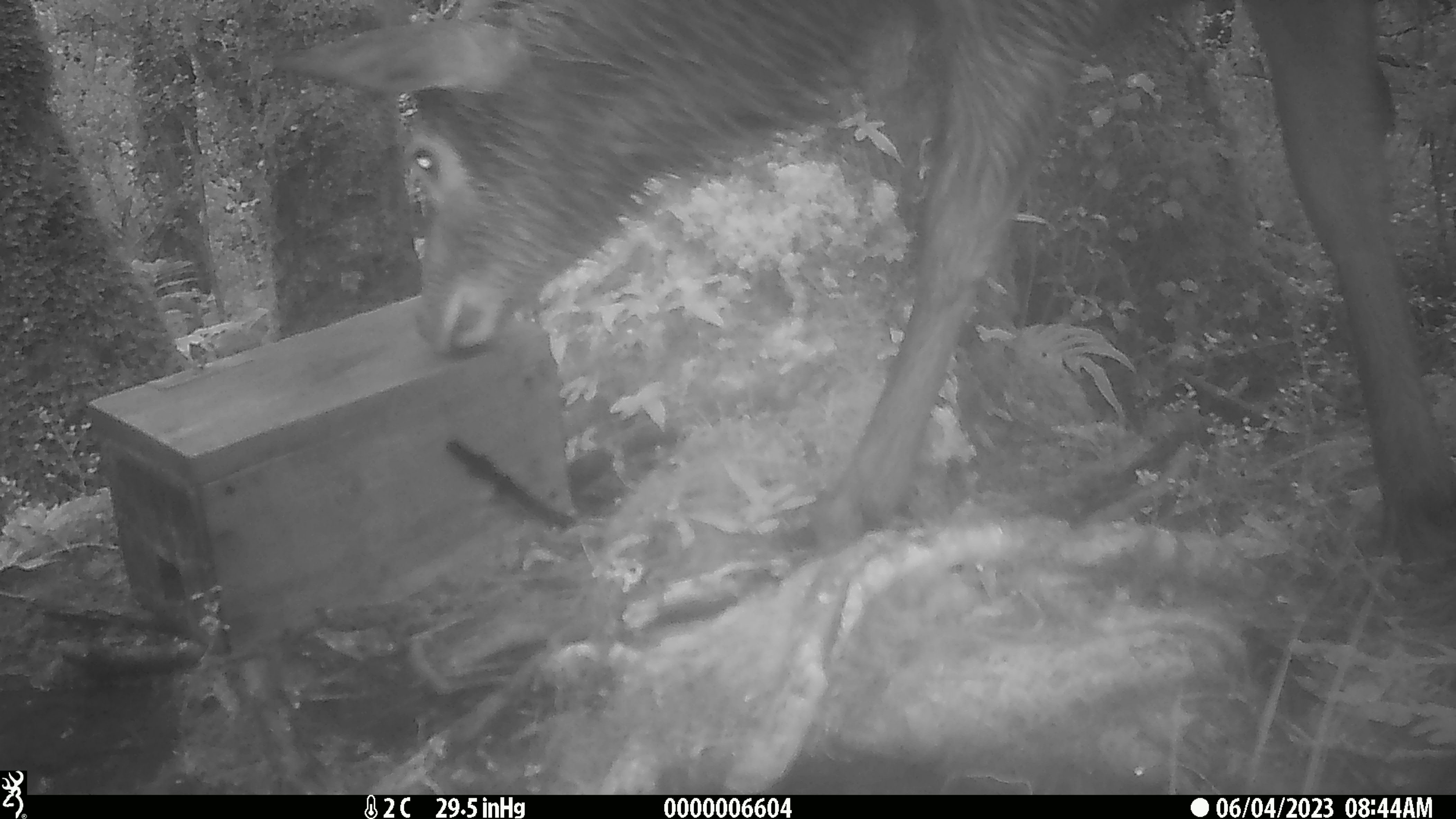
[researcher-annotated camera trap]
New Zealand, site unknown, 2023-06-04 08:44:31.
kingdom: Animalia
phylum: Chordata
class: Mammalia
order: Artiodactyla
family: Cervidae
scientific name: Cervidae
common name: deer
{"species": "deer (Cervidae)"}